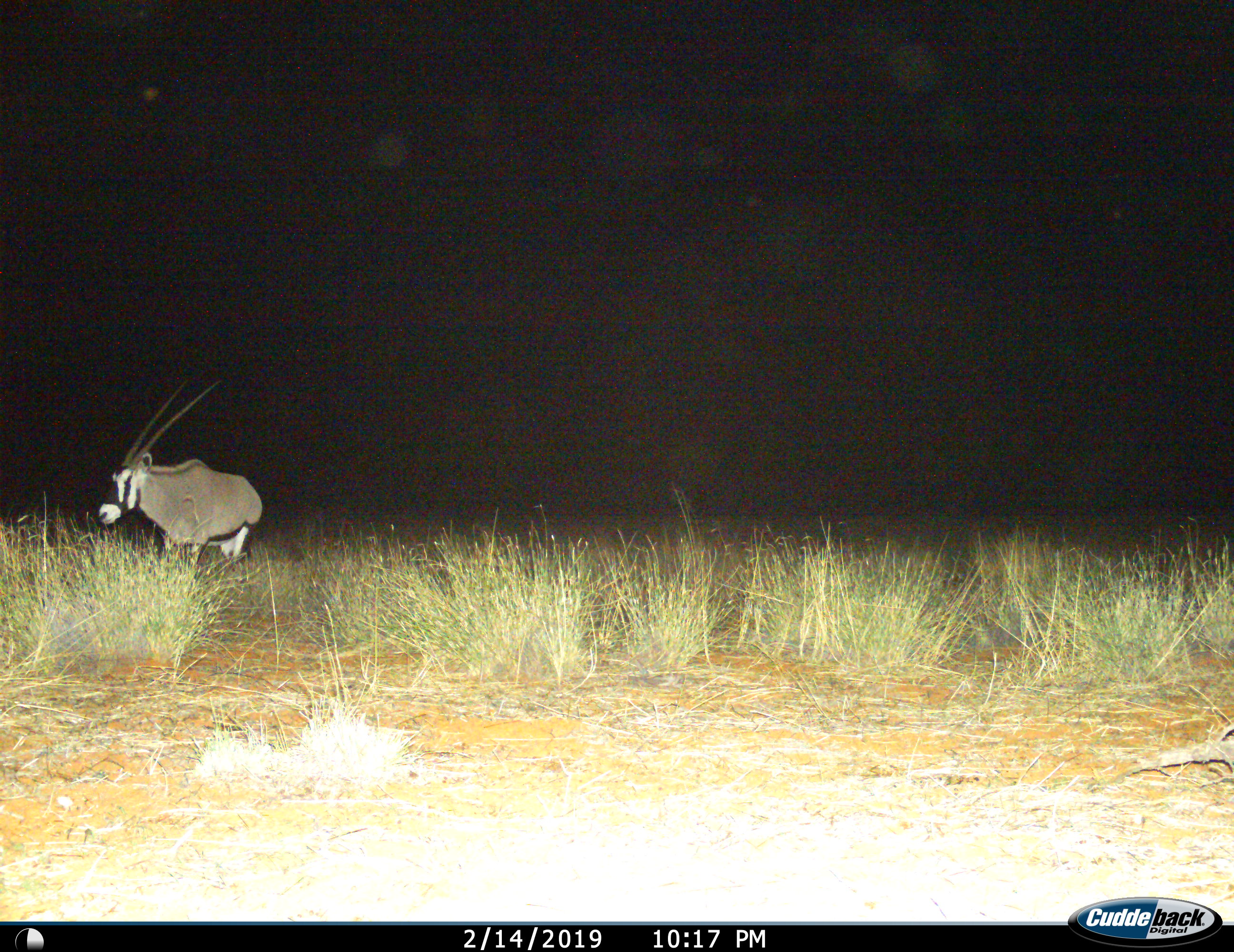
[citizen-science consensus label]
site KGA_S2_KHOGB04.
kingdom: Animalia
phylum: Chordata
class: Mammalia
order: Artiodactyla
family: Bovidae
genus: Oryx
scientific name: Oryx gazella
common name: gemsbok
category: oryx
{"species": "oryx (gemsbok) (Oryx gazella)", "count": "1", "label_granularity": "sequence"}